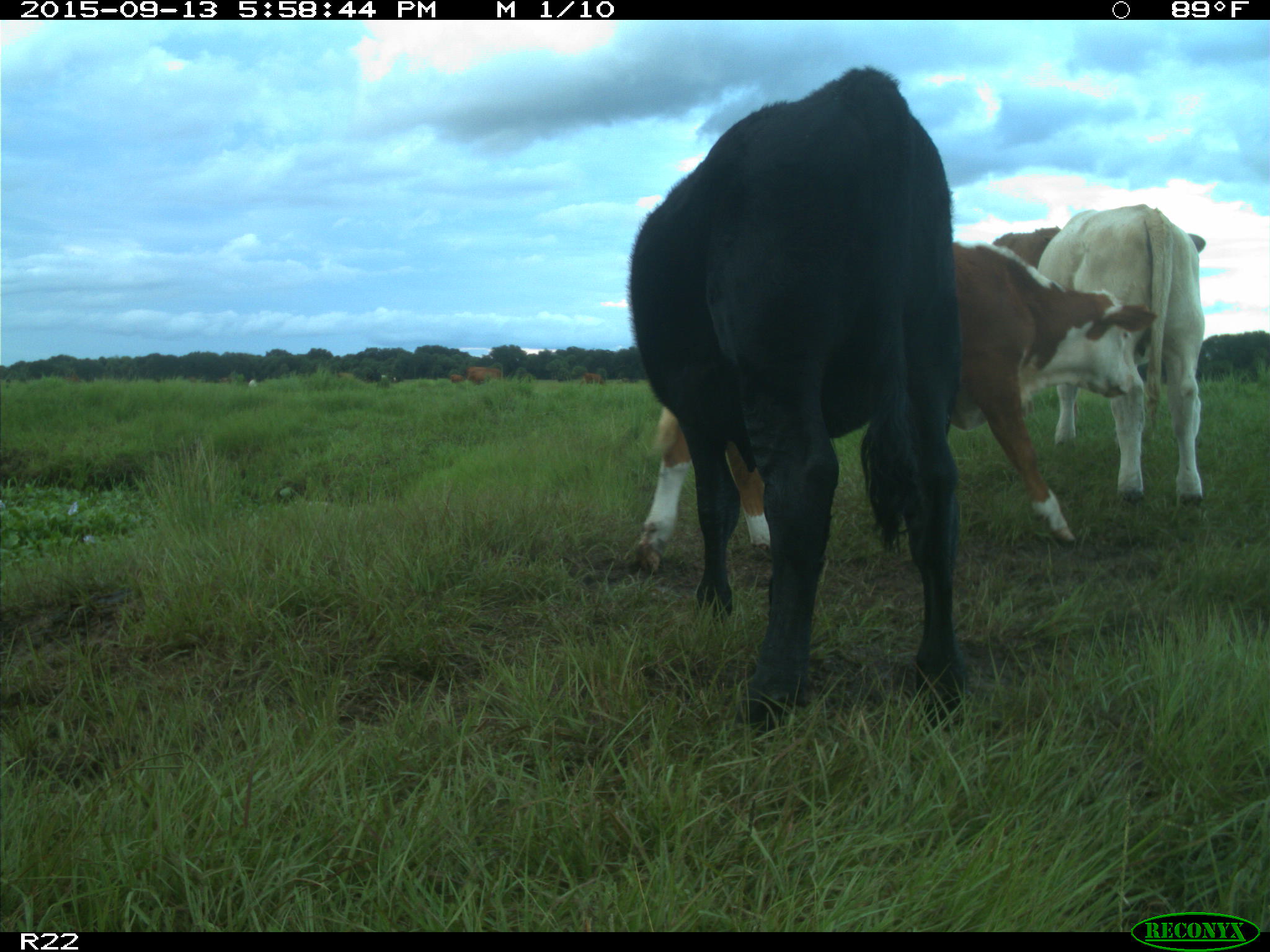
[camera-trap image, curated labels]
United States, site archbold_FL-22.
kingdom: Animalia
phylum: Chordata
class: Mammalia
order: Artiodactyla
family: Bovidae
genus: Bos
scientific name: Bos taurus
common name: domestic cow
Bos taurus (domestic cow).